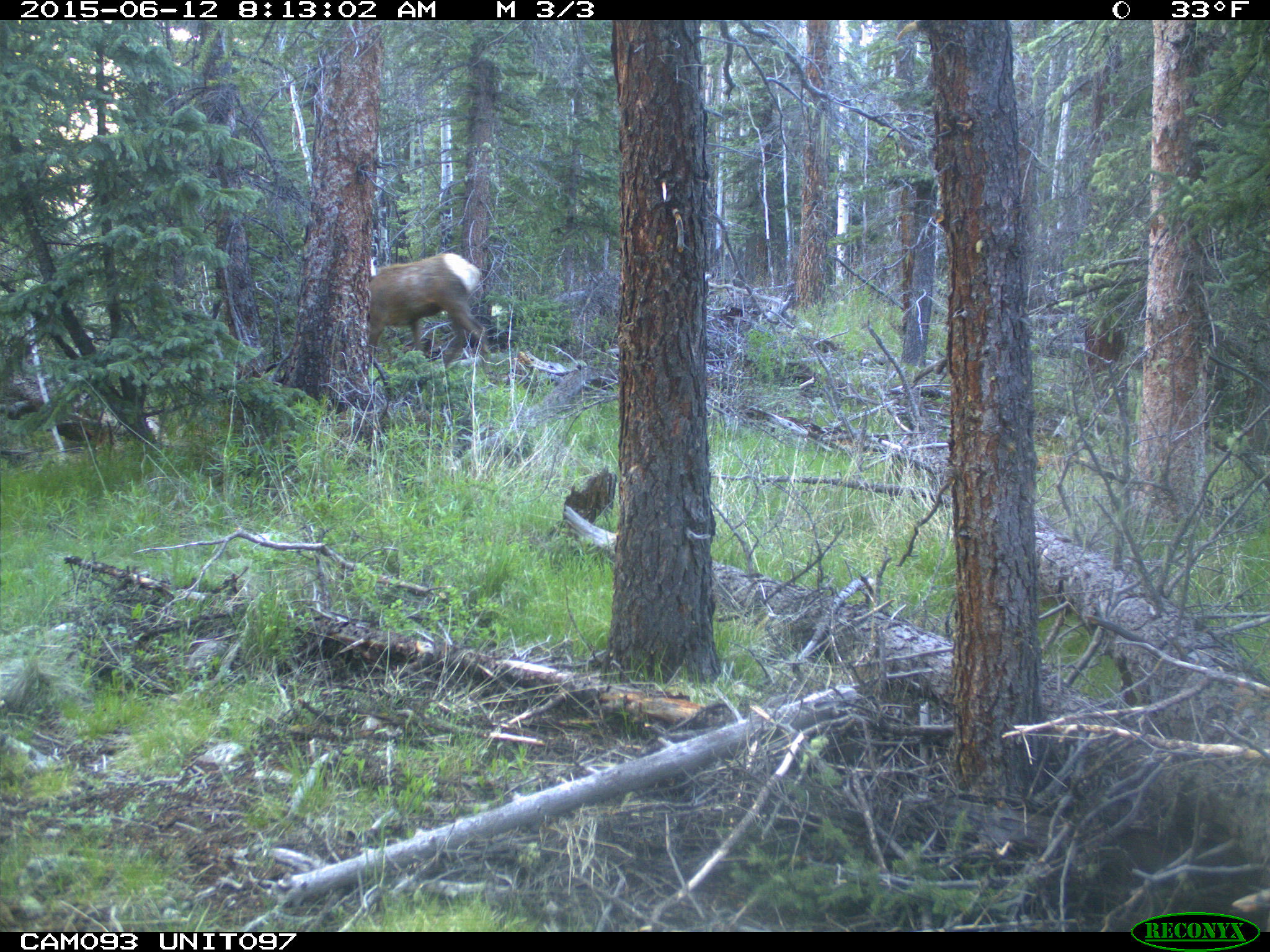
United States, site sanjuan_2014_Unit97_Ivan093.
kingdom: Animalia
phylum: Chordata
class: Mammalia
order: Artiodactyla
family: Cervidae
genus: Cervus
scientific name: Cervus elaphus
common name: red deer